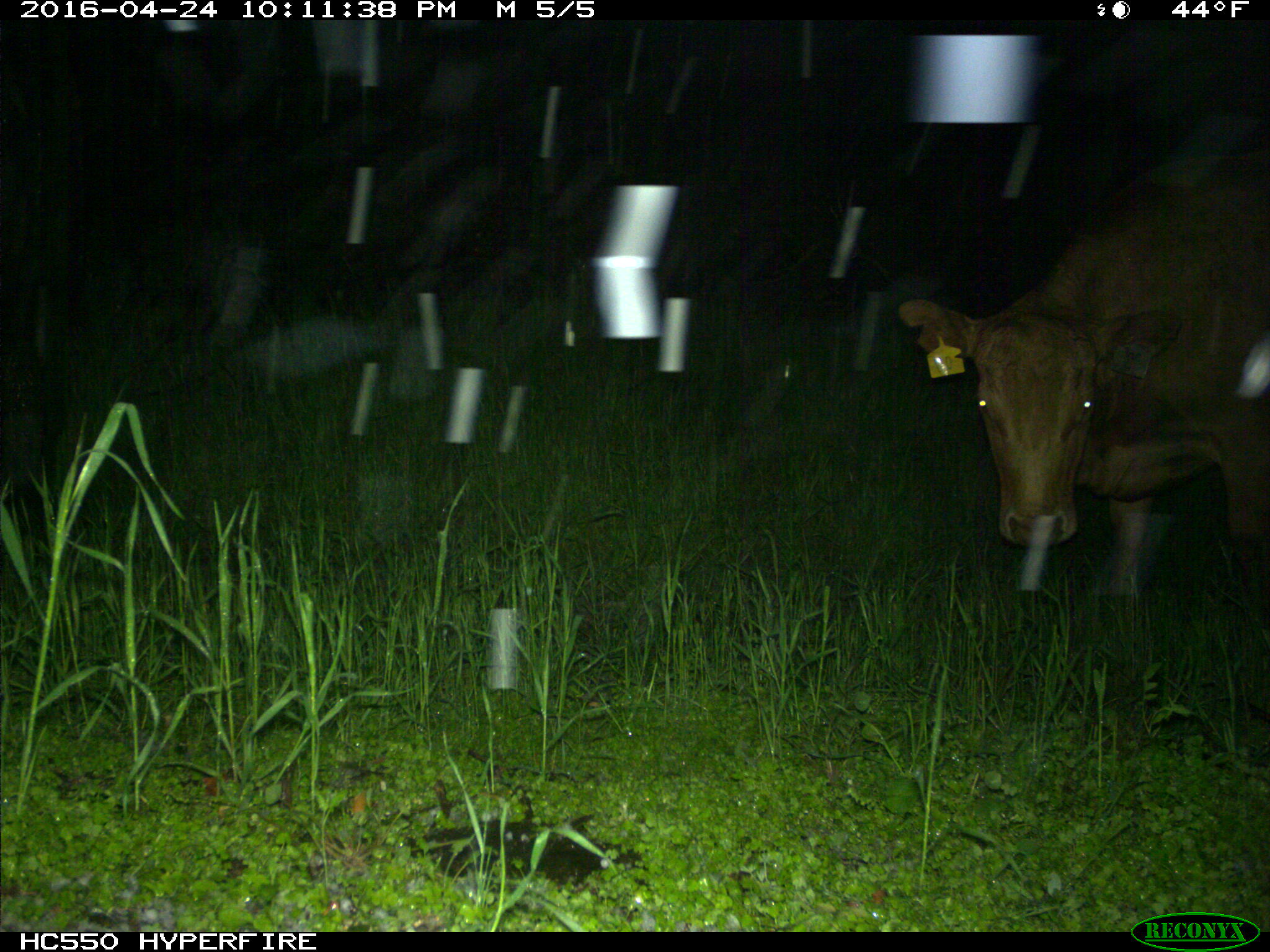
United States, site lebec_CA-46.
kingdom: Animalia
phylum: Chordata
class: Mammalia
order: Artiodactyla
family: Bovidae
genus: Bos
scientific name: Bos taurus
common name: domestic cow